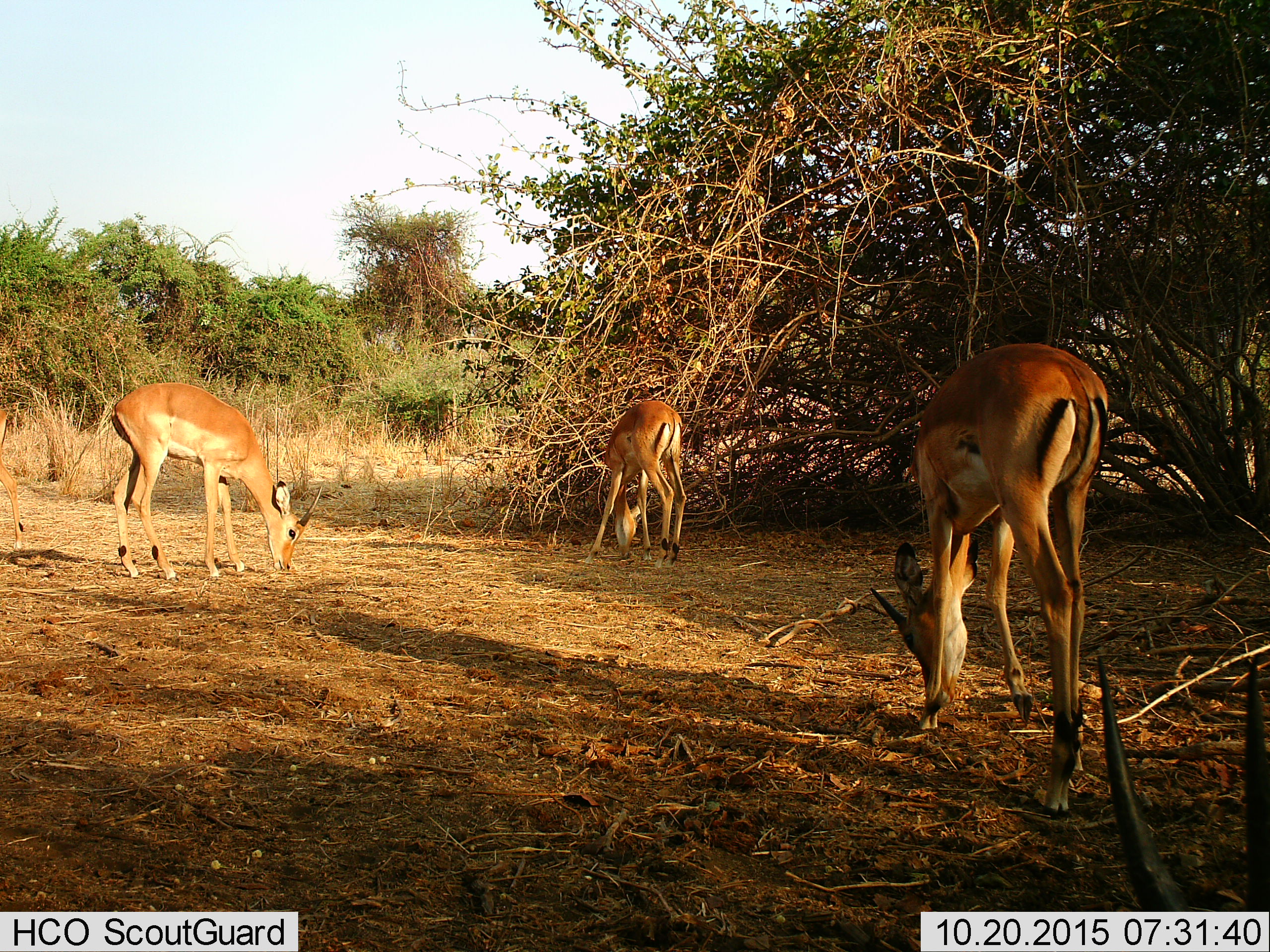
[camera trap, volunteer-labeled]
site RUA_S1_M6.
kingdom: Animalia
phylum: Chordata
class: Mammalia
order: Artiodactyla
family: Bovidae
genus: Aepyceros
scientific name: Aepyceros melampus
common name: impala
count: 5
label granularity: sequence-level